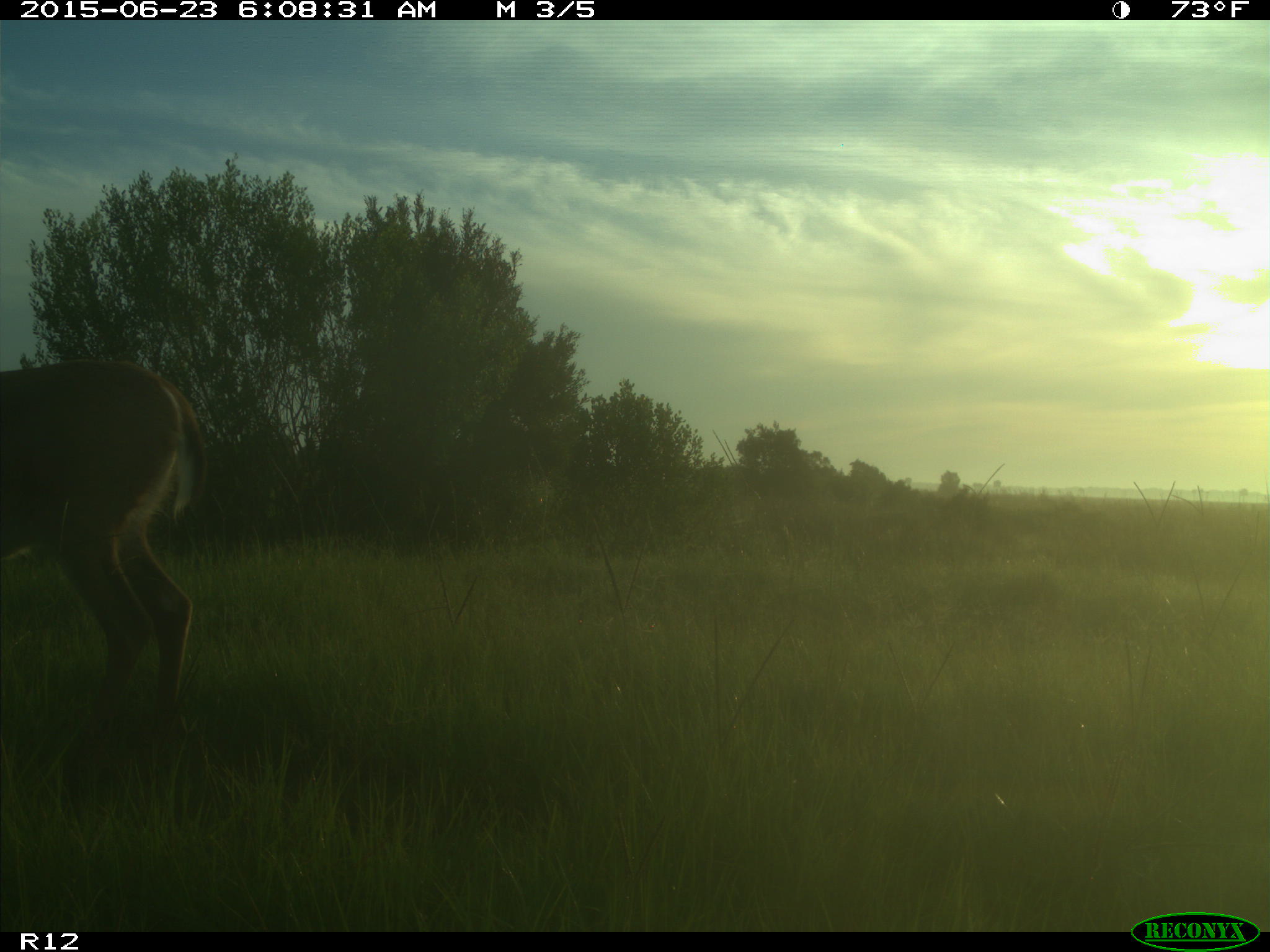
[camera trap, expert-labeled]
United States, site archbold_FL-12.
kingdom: Animalia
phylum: Chordata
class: Mammalia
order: Artiodactyla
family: Cervidae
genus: Odocoileus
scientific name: Odocoileus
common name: deer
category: unidentified deer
Unidentified deer (deer) (Odocoileus).